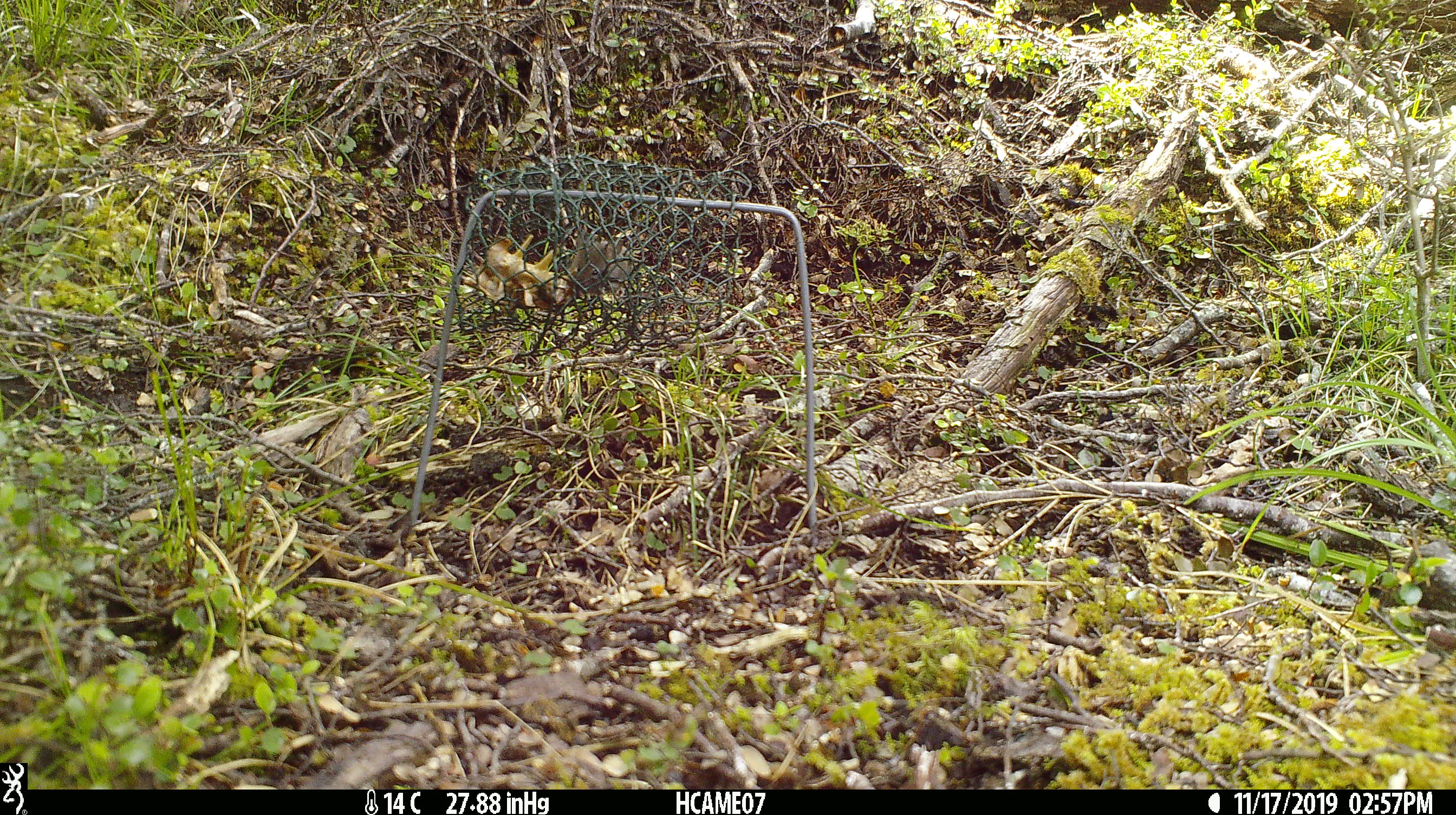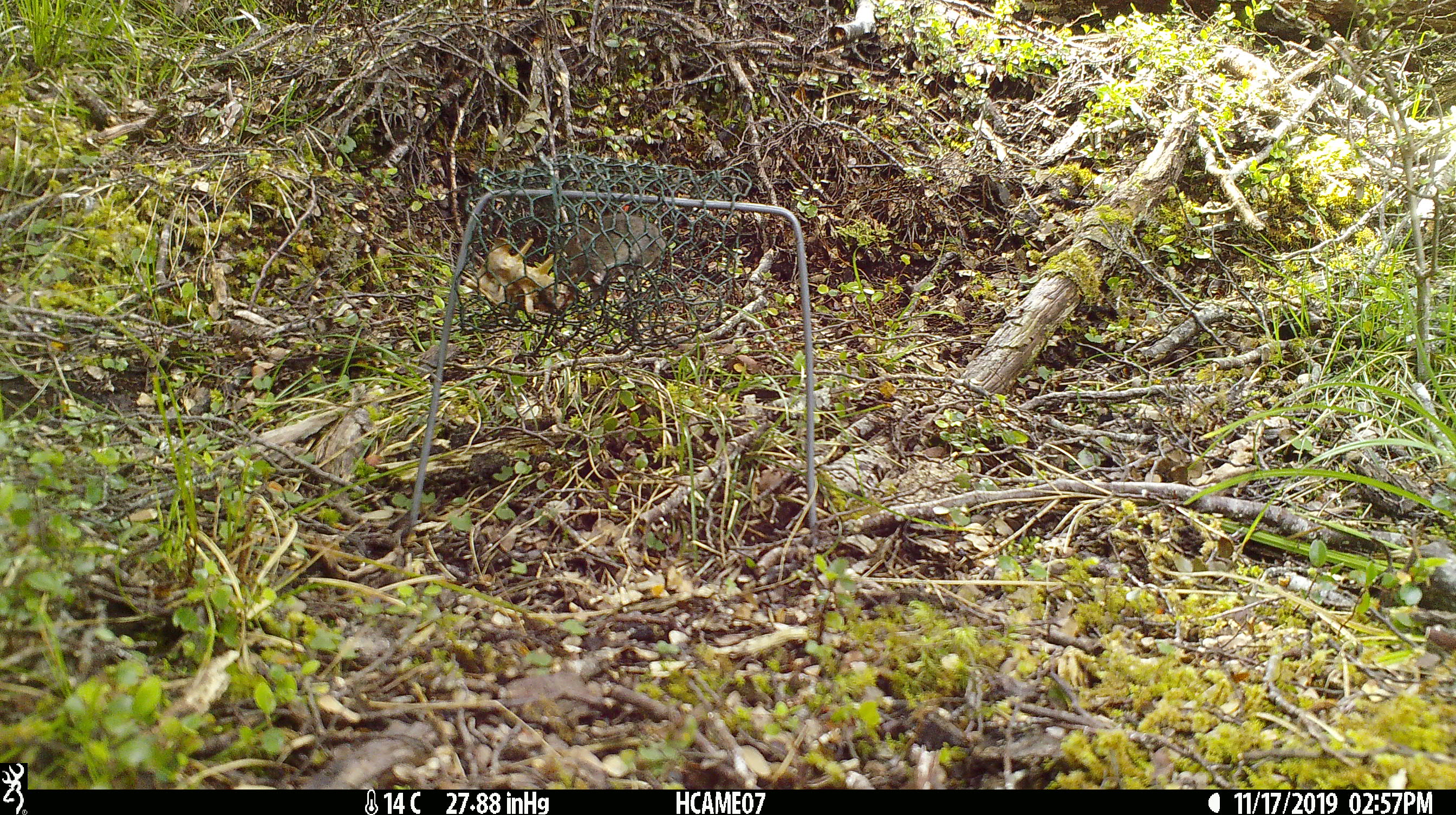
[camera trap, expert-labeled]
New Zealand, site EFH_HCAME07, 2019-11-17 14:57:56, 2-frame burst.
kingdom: Animalia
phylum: Chordata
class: Mammalia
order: Rodentia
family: Muridae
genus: Mus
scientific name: Mus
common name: mouse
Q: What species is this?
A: Mouse (Mus).